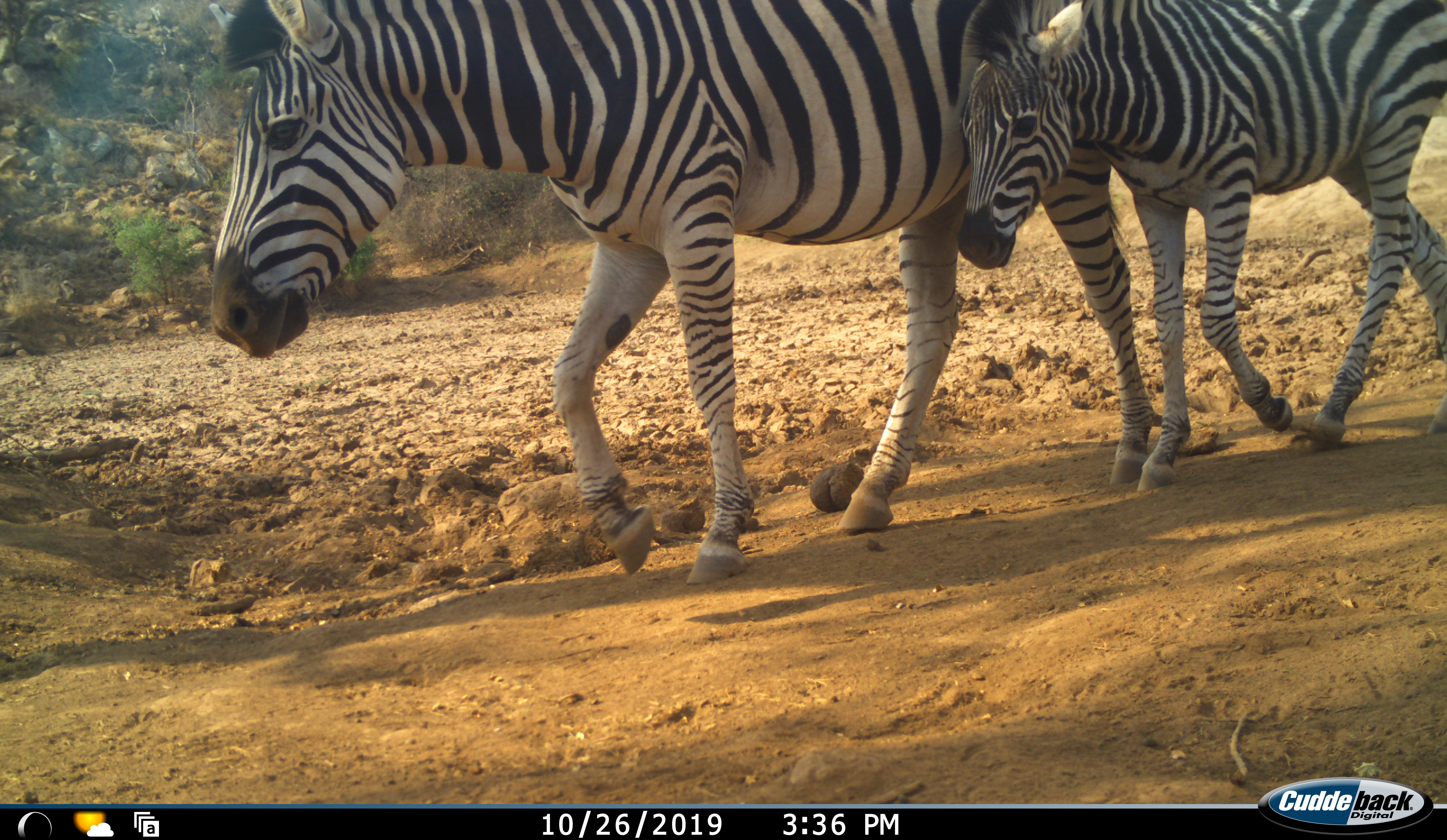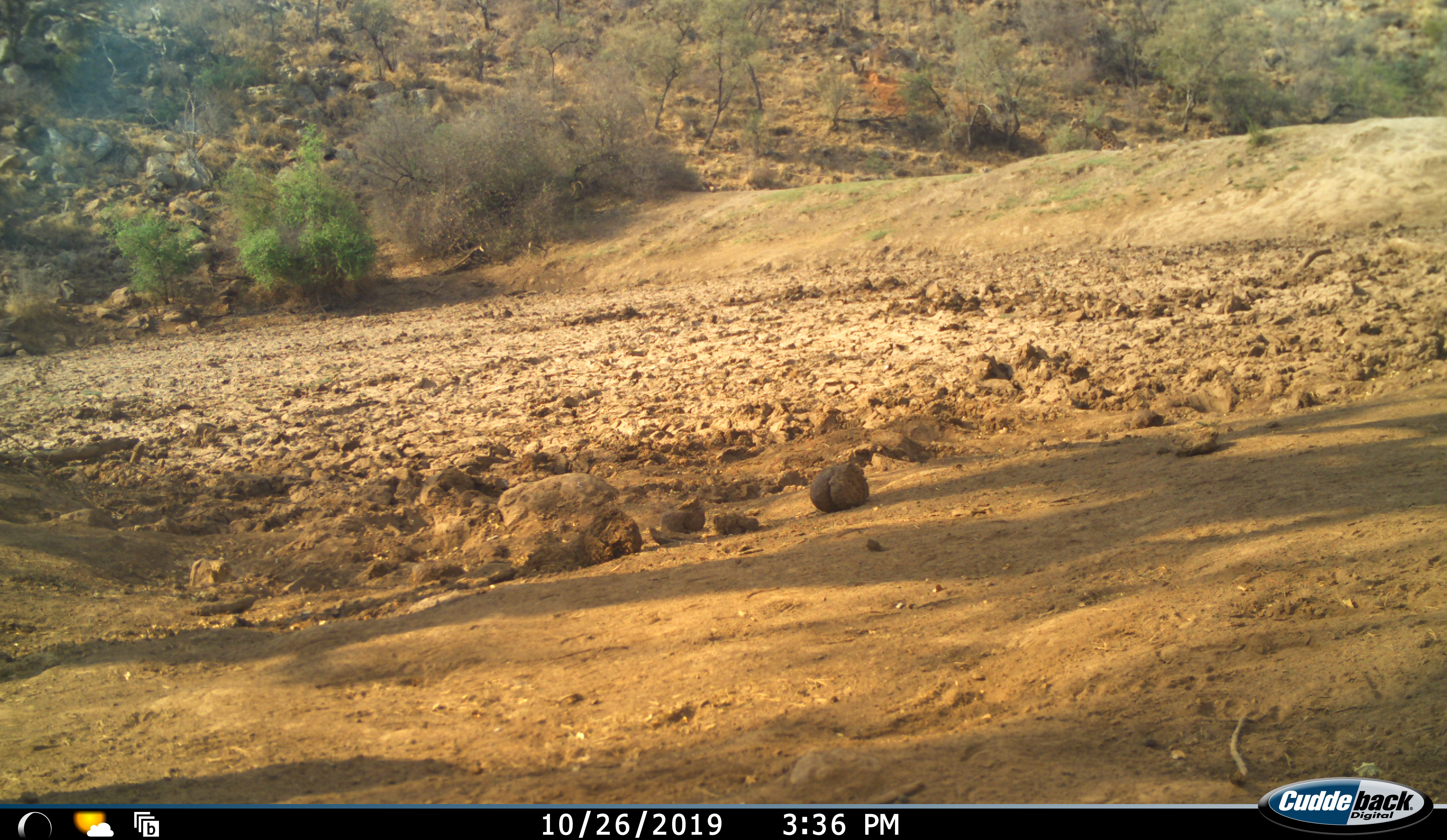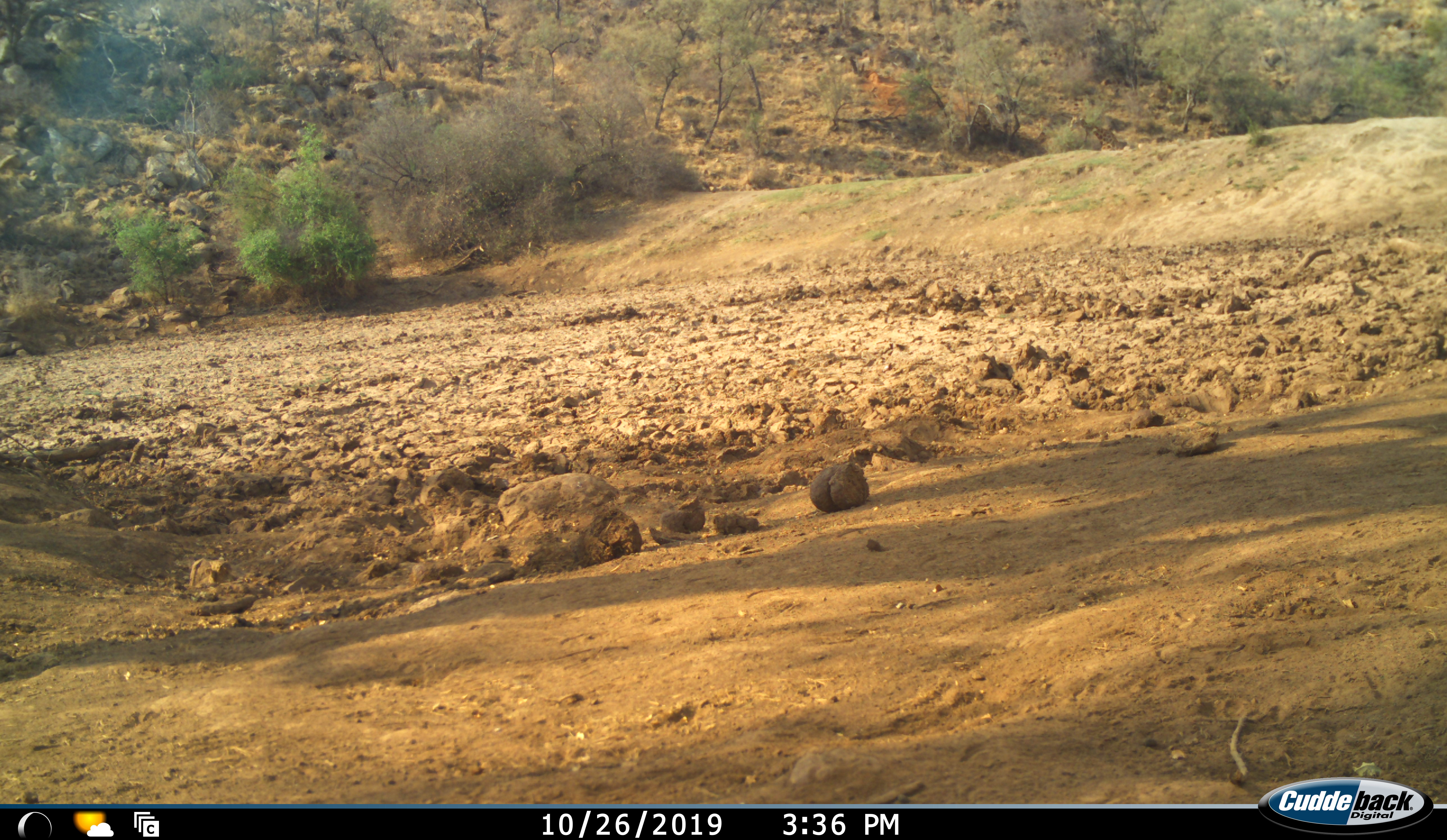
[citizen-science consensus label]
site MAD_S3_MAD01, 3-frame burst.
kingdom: Animalia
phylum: Chordata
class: Mammalia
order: Perissodactyla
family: Equidae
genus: Equus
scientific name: Equus quagga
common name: plains zebra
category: zebraplains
Zebraplains (plains zebra) (Equus quagga), count 2. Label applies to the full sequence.